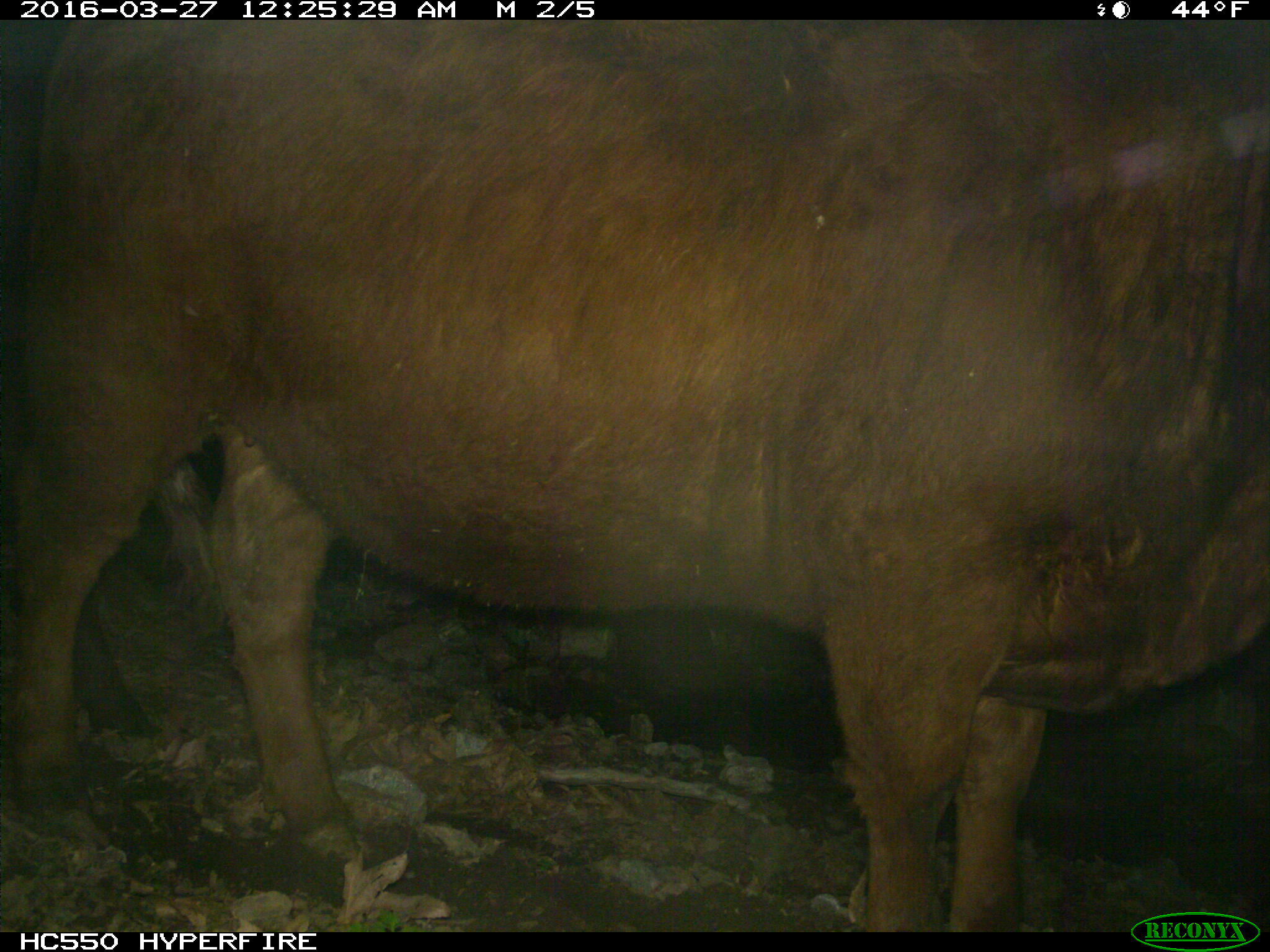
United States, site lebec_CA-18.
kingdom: Animalia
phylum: Chordata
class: Mammalia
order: Artiodactyla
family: Bovidae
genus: Bos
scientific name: Bos taurus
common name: domestic cow